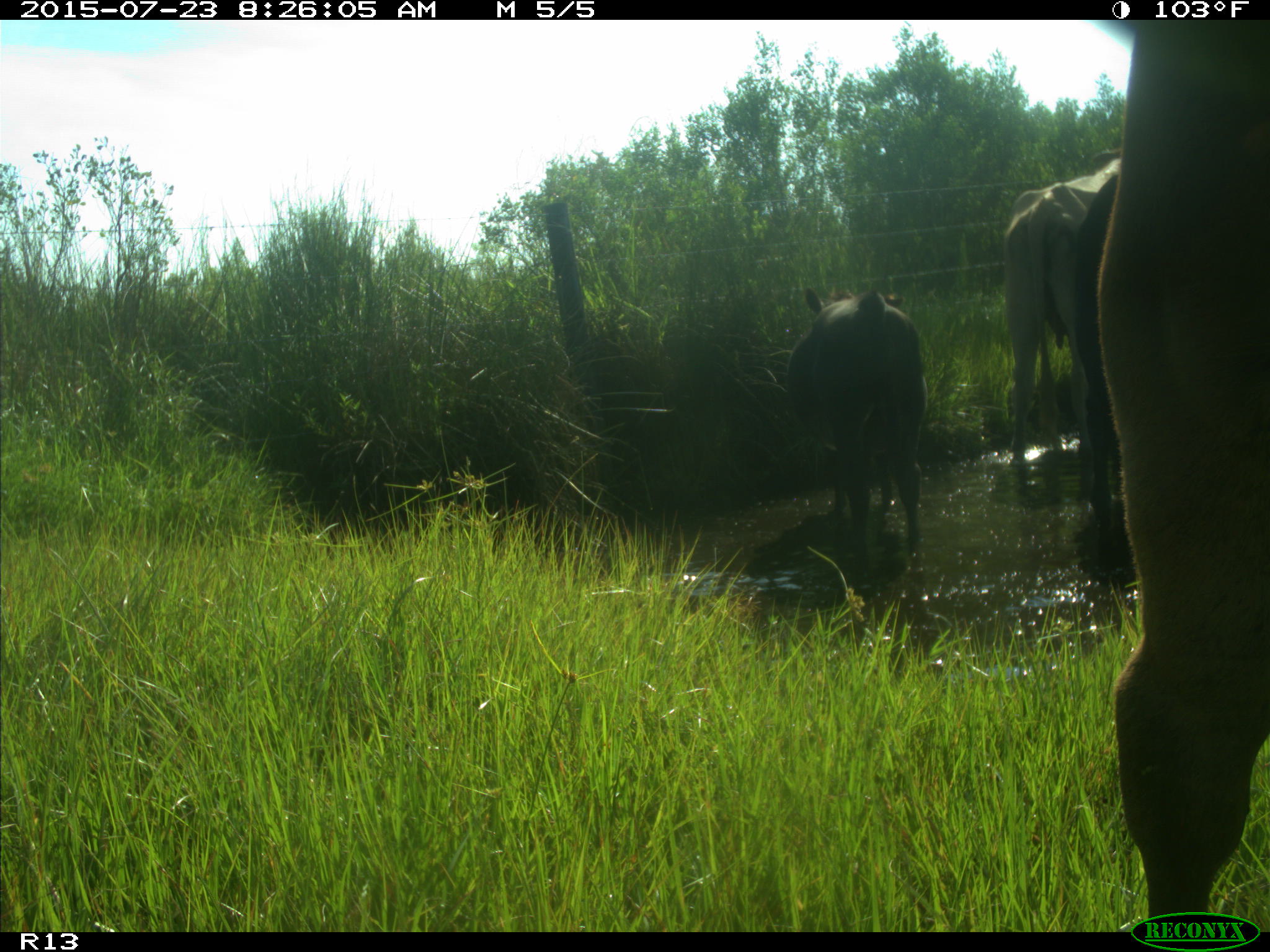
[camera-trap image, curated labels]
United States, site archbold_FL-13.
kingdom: Animalia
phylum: Chordata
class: Mammalia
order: Artiodactyla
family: Bovidae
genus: Bos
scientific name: Bos taurus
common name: domestic cow